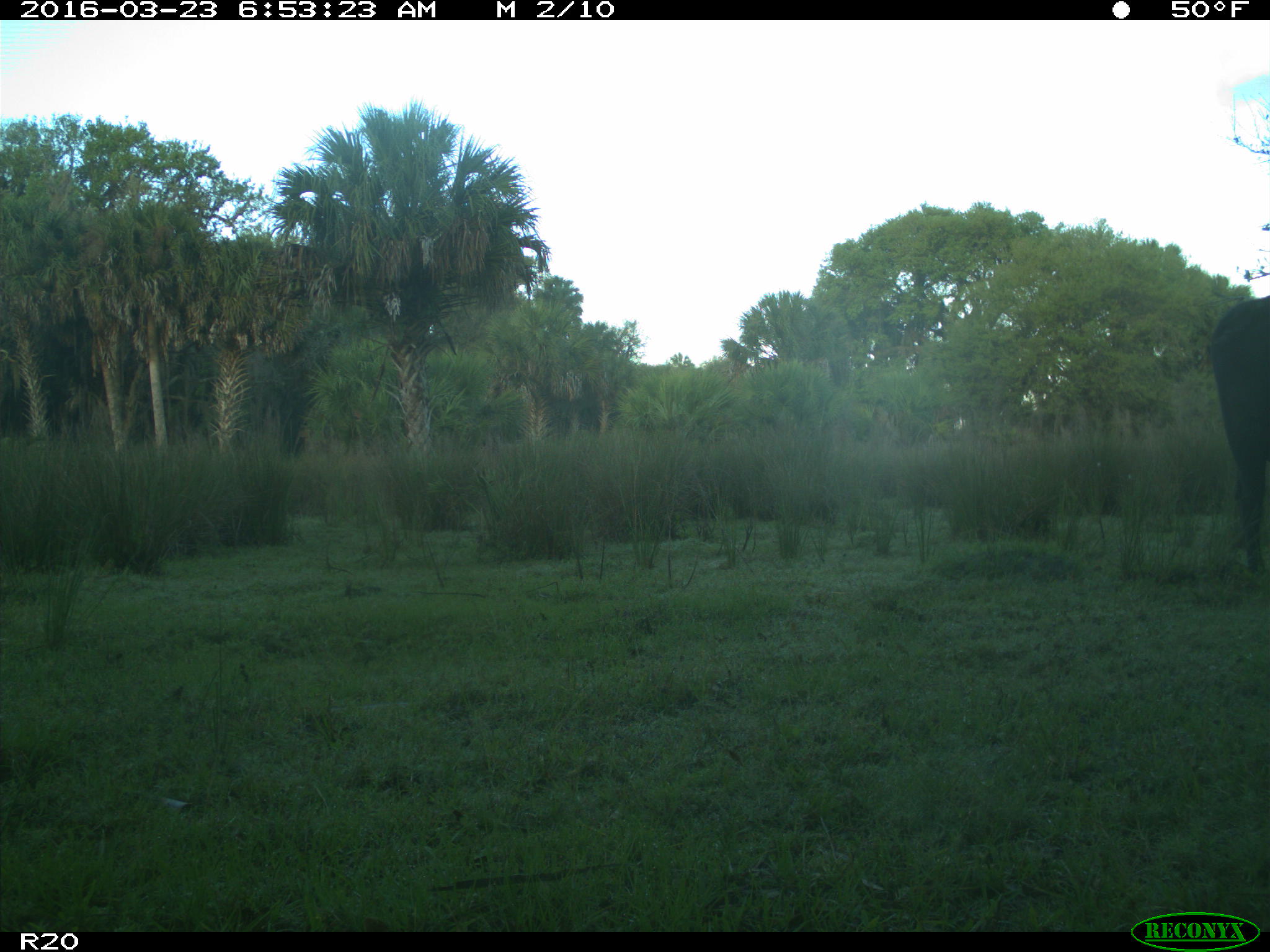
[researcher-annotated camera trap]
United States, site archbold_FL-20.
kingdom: Animalia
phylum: Chordata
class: Mammalia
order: Artiodactyla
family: Bovidae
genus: Bos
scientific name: Bos taurus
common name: domestic cow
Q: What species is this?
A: Bos taurus (domestic cow).